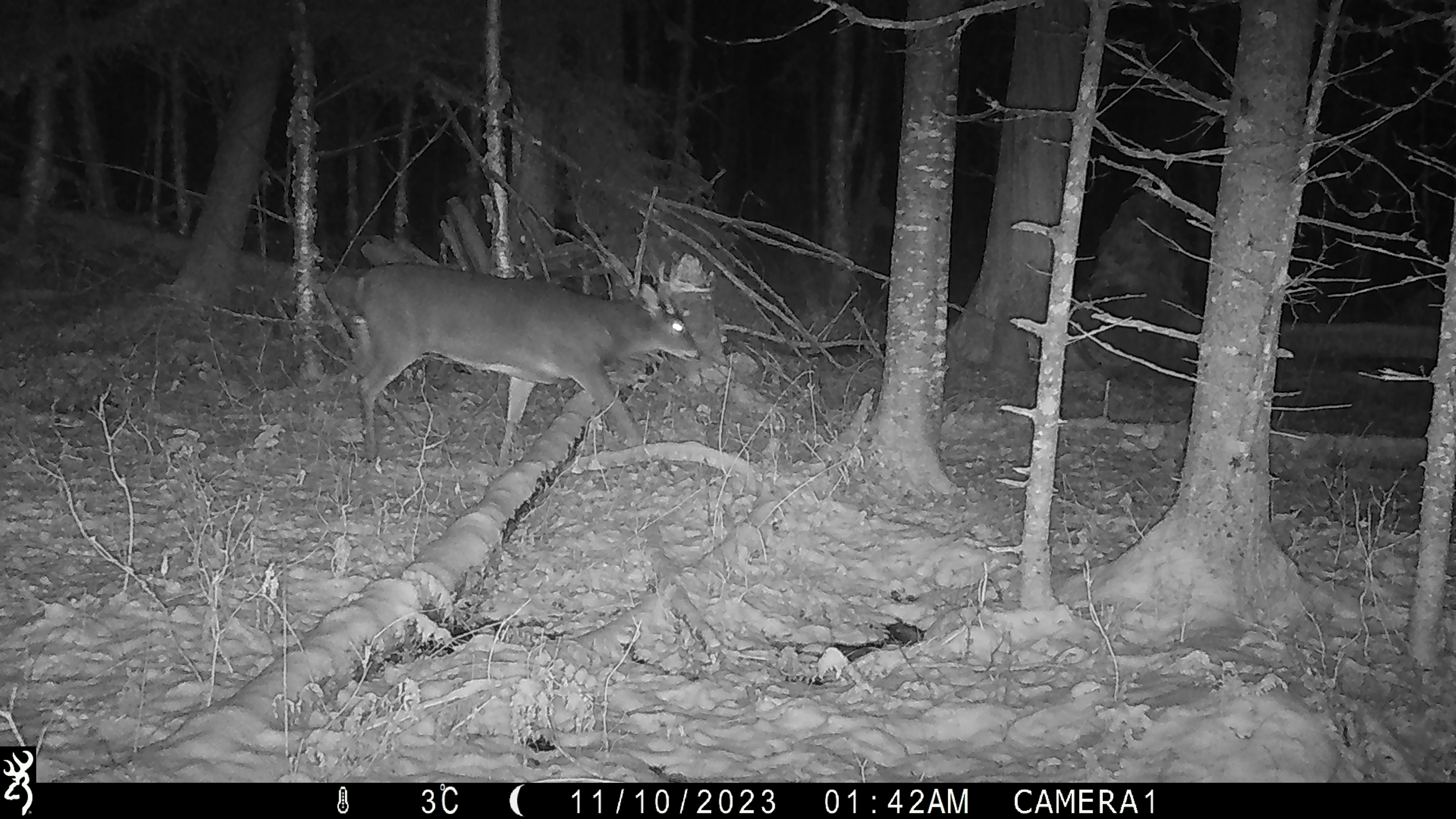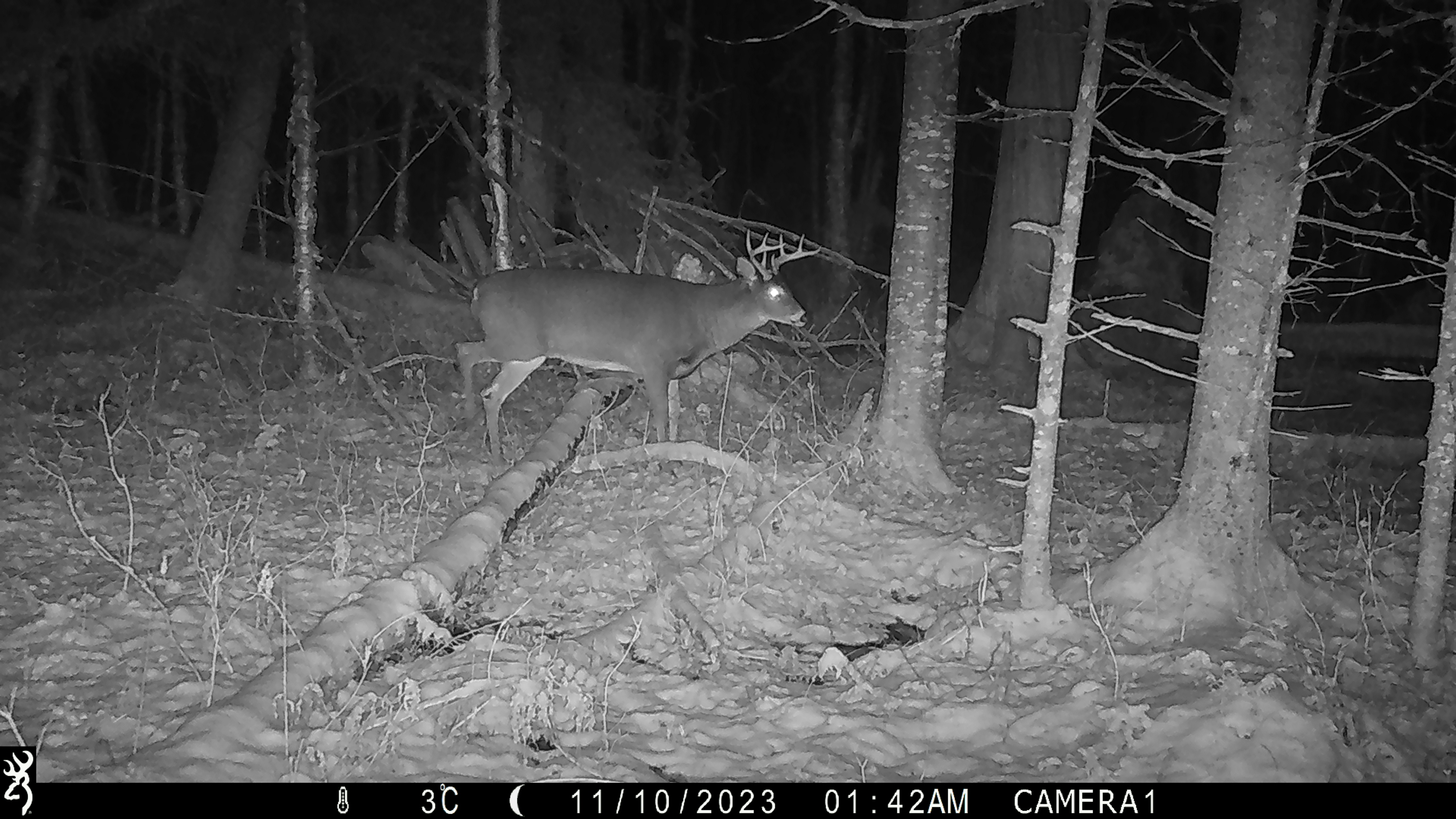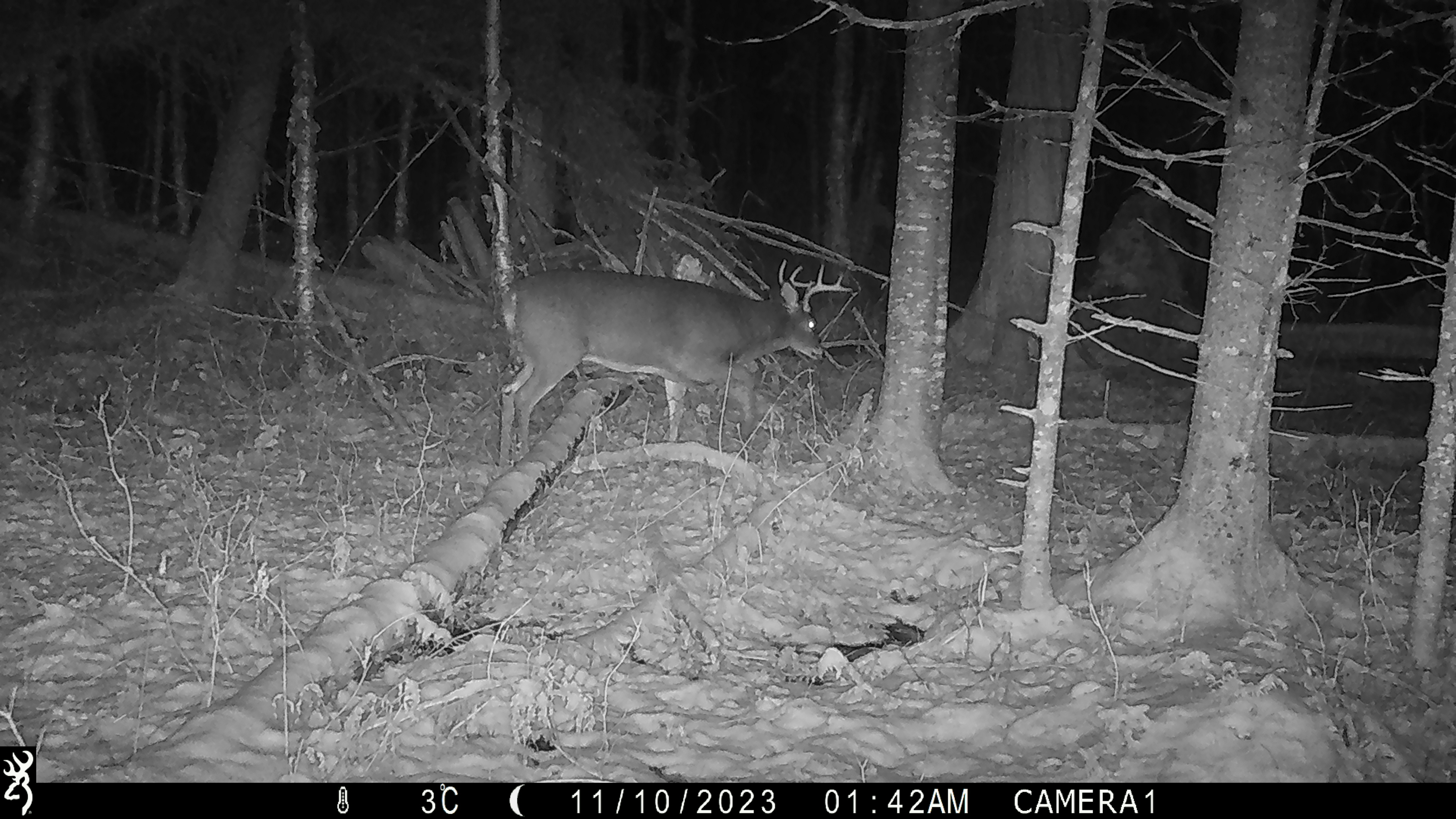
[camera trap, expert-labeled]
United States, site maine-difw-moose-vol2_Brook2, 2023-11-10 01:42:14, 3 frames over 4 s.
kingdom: Animalia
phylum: Chordata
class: Mammalia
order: Artiodactyla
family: Cervidae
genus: Odocoileus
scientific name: Odocoileus virginianus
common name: white-tailed deer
White-tailed deer (Odocoileus virginianus).